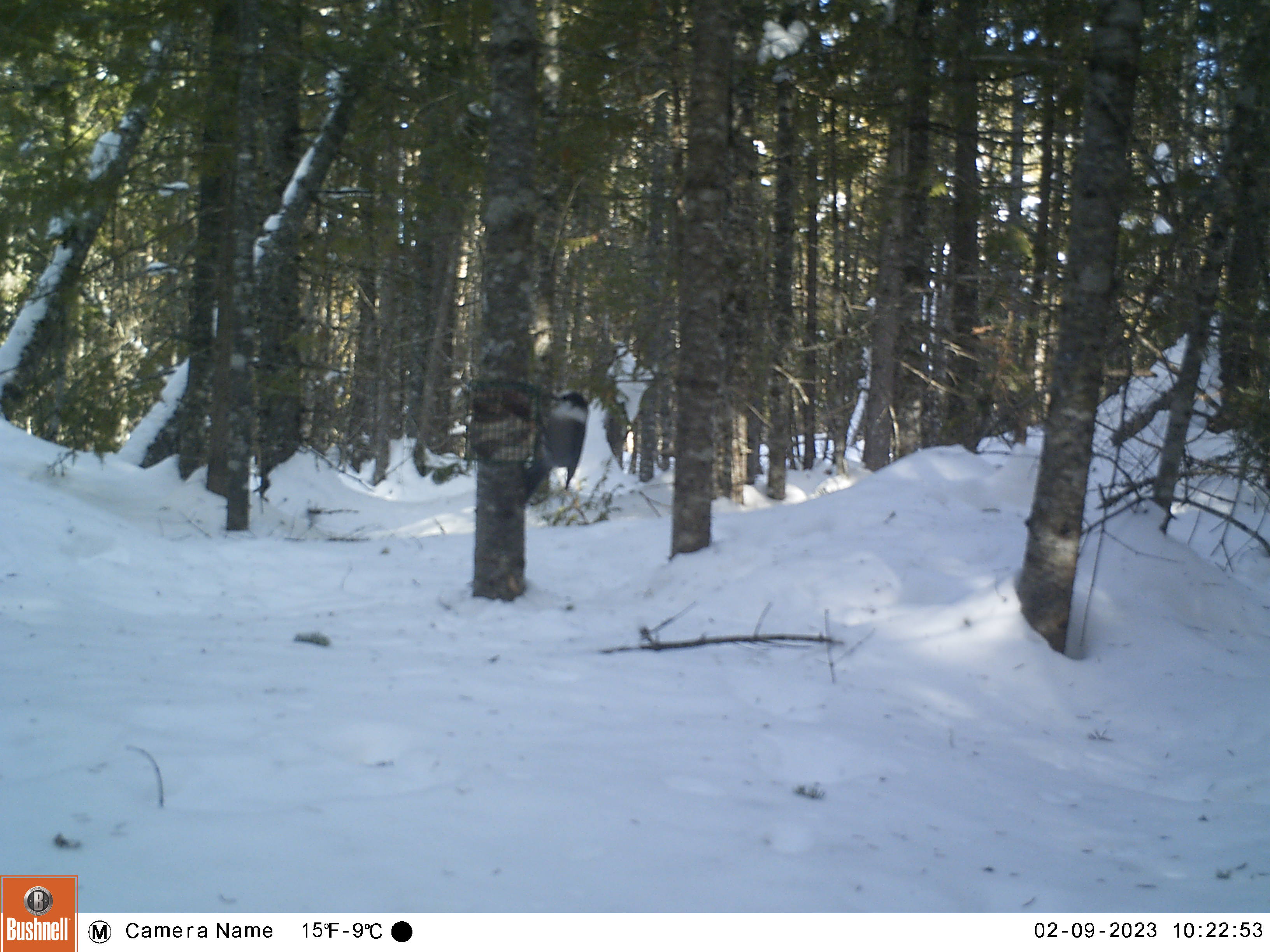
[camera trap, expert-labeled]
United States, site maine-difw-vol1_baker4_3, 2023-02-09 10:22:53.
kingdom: Animalia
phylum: Chordata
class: Aves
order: Passeriformes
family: Corvidae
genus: Perisoreus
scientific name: Perisoreus canadensis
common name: canada jay